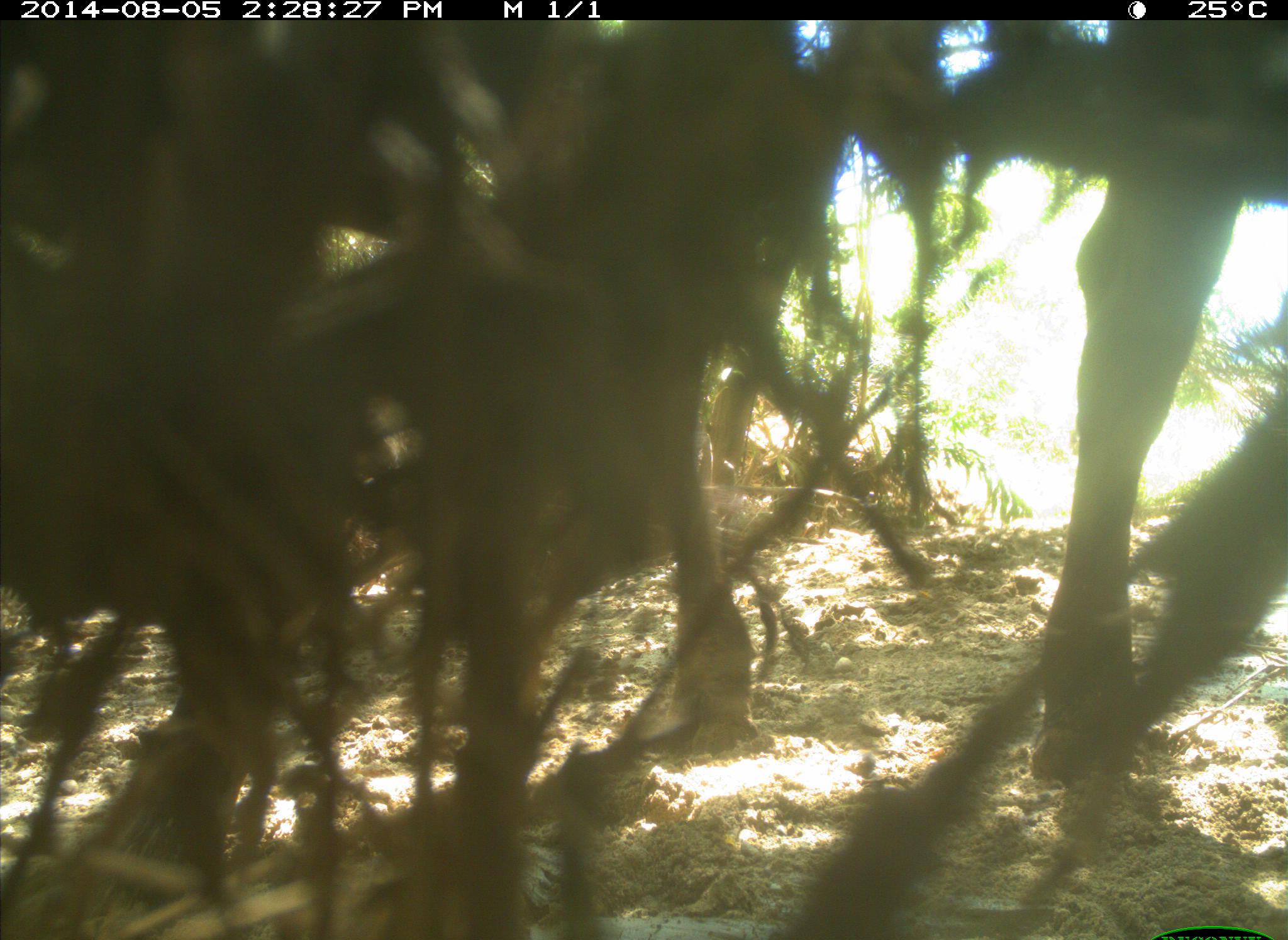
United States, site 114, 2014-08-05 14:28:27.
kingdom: Animalia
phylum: Chordata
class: Mammalia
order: Artiodactyla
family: Bovidae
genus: Bos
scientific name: Bos taurus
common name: cow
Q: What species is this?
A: Cow (Bos taurus).